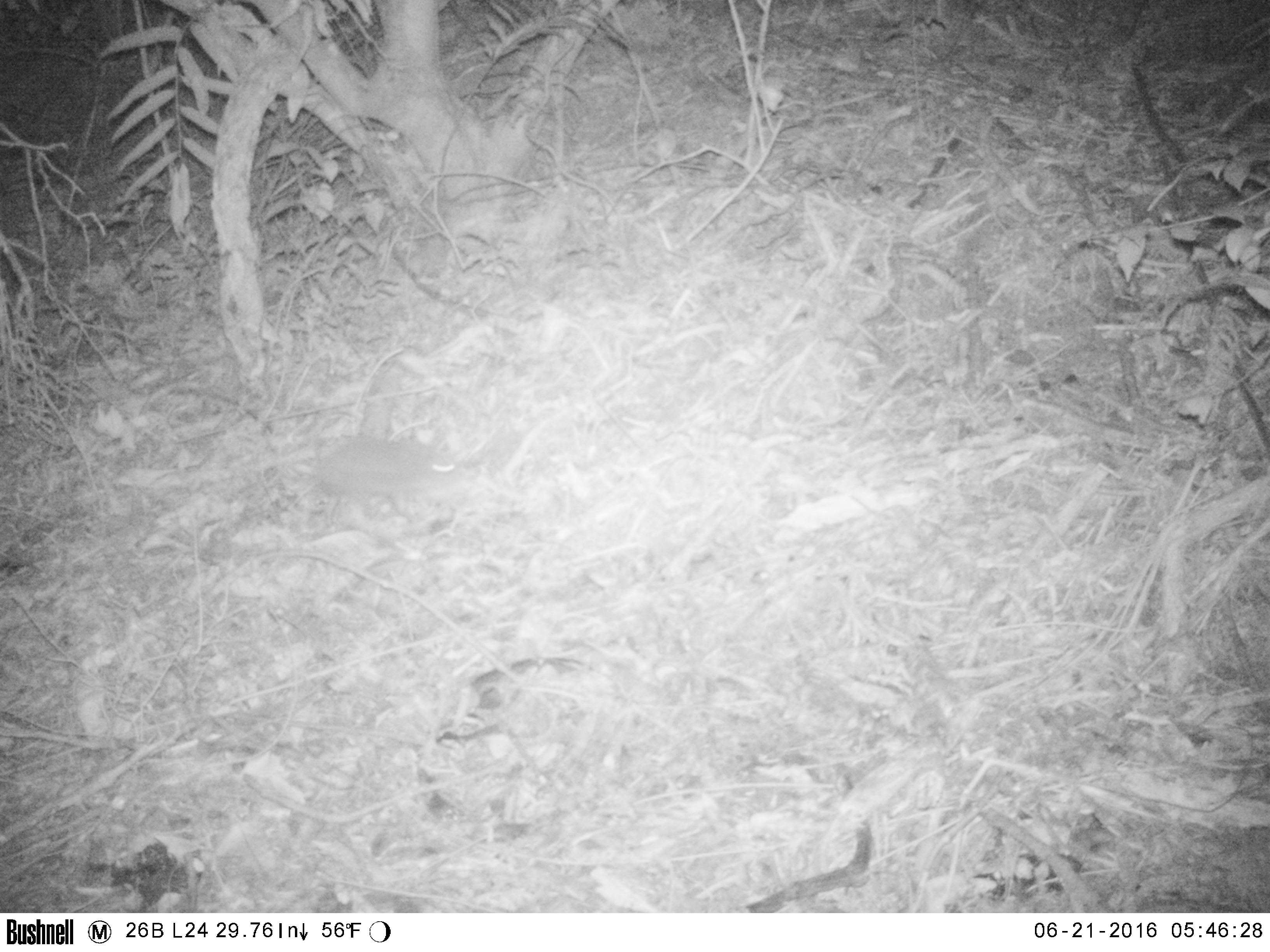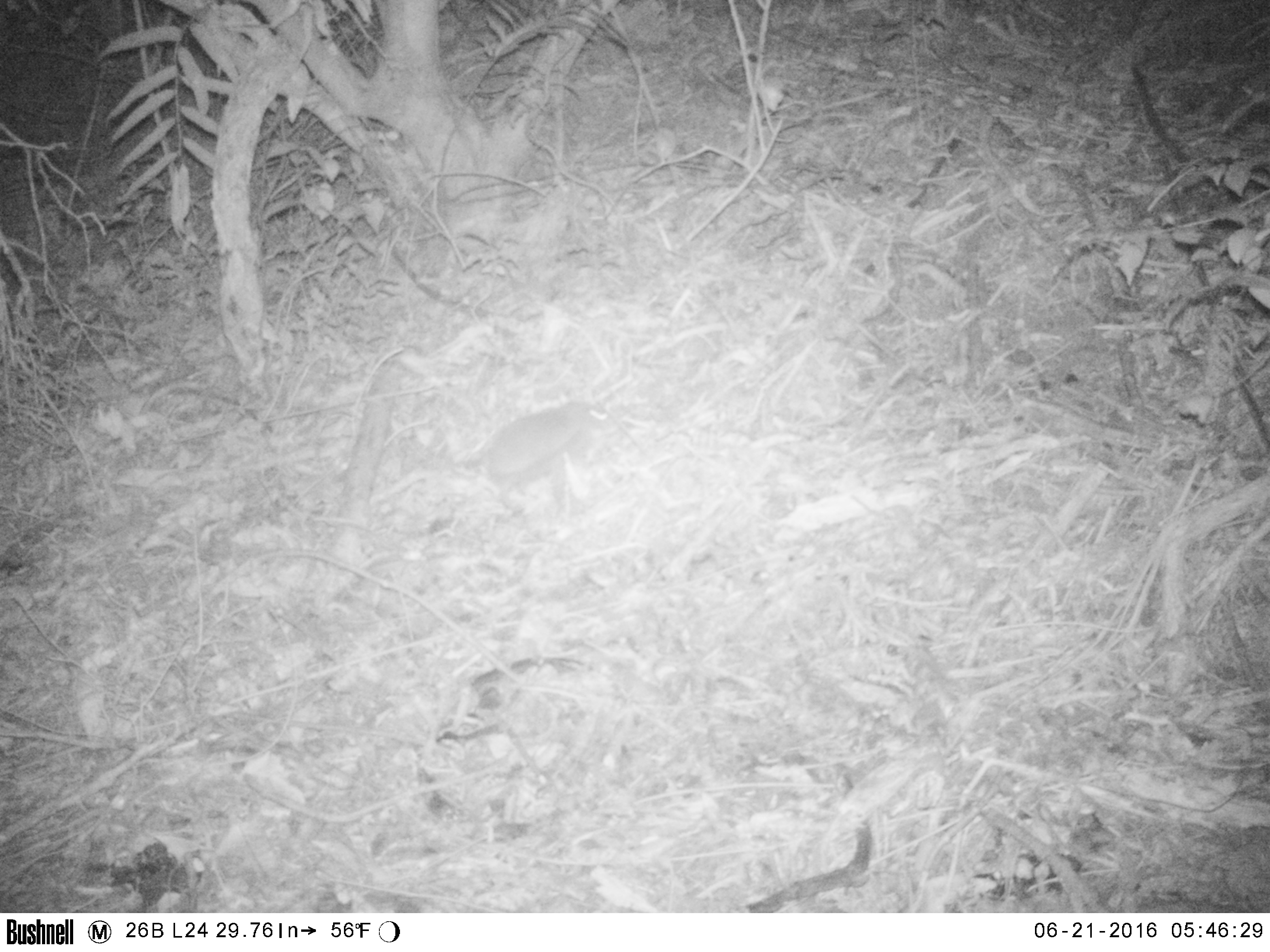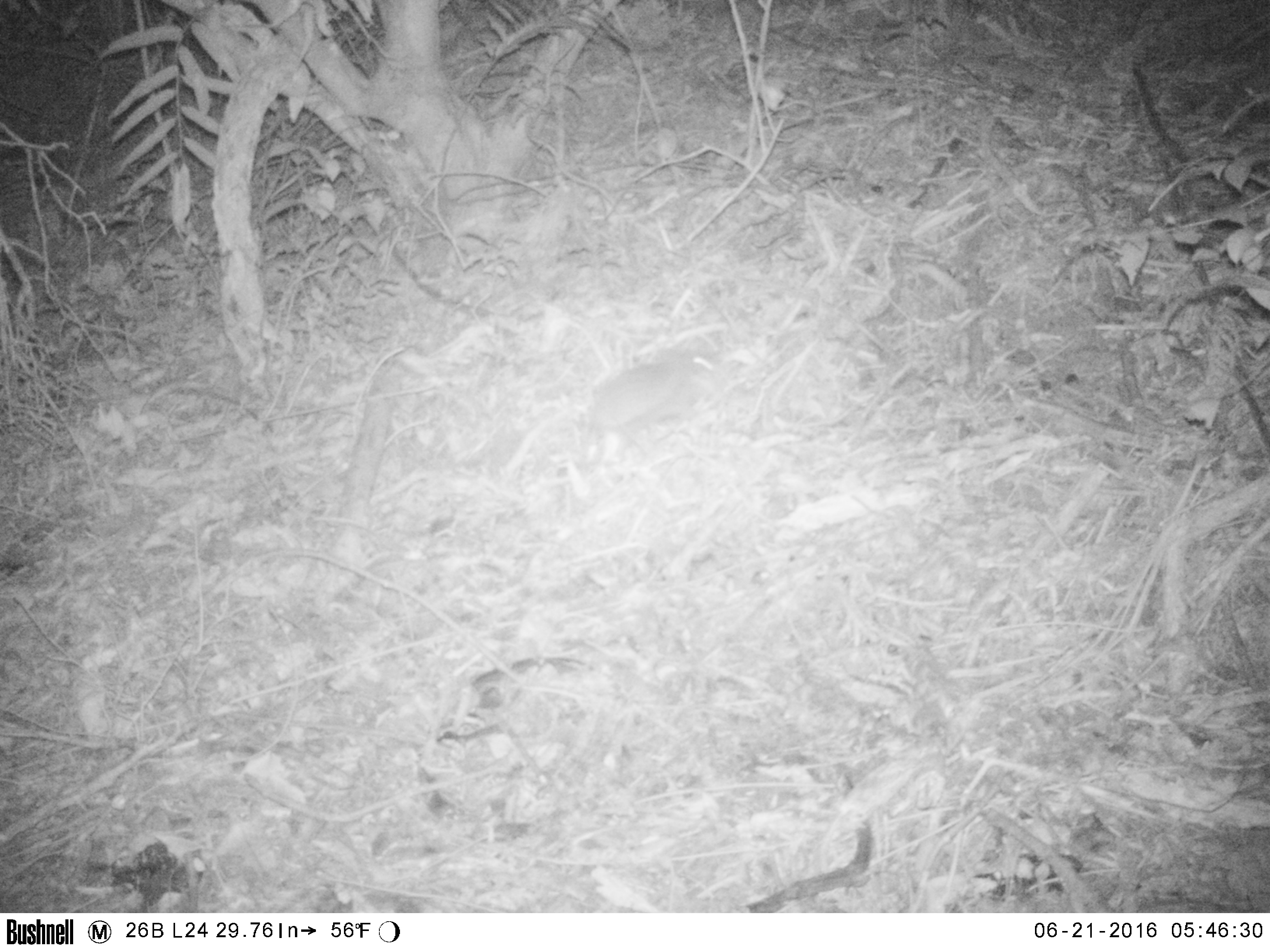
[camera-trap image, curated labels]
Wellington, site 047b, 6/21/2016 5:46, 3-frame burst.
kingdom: Animalia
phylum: Chordata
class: Mammalia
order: Eulipotyphla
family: Erinaceidae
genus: Erinaceus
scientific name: Erinaceus europaeus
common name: hedgehog